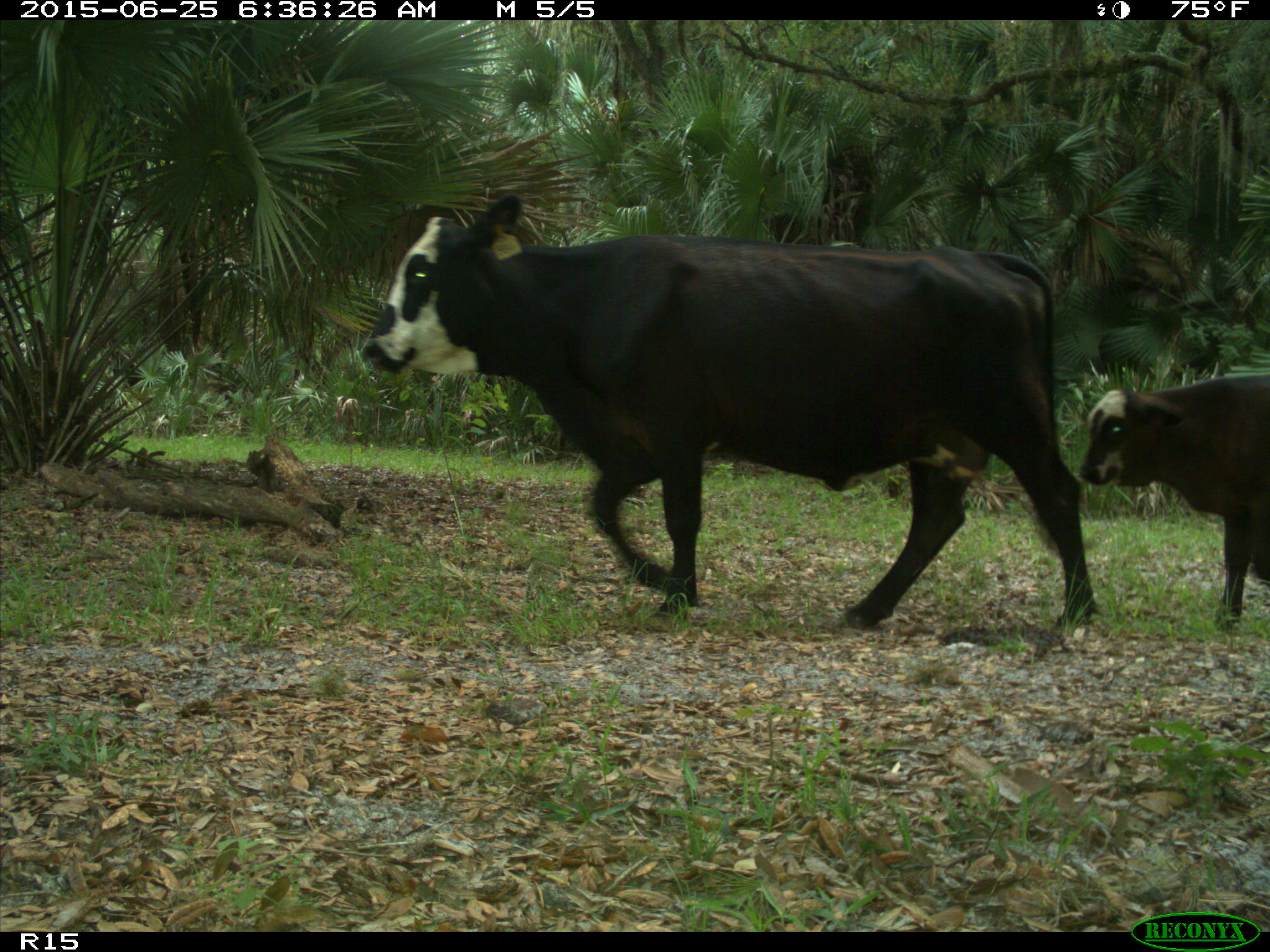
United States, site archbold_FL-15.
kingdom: Animalia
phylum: Chordata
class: Mammalia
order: Artiodactyla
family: Bovidae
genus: Bos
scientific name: Bos taurus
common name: domestic cow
Bos taurus (domestic cow).